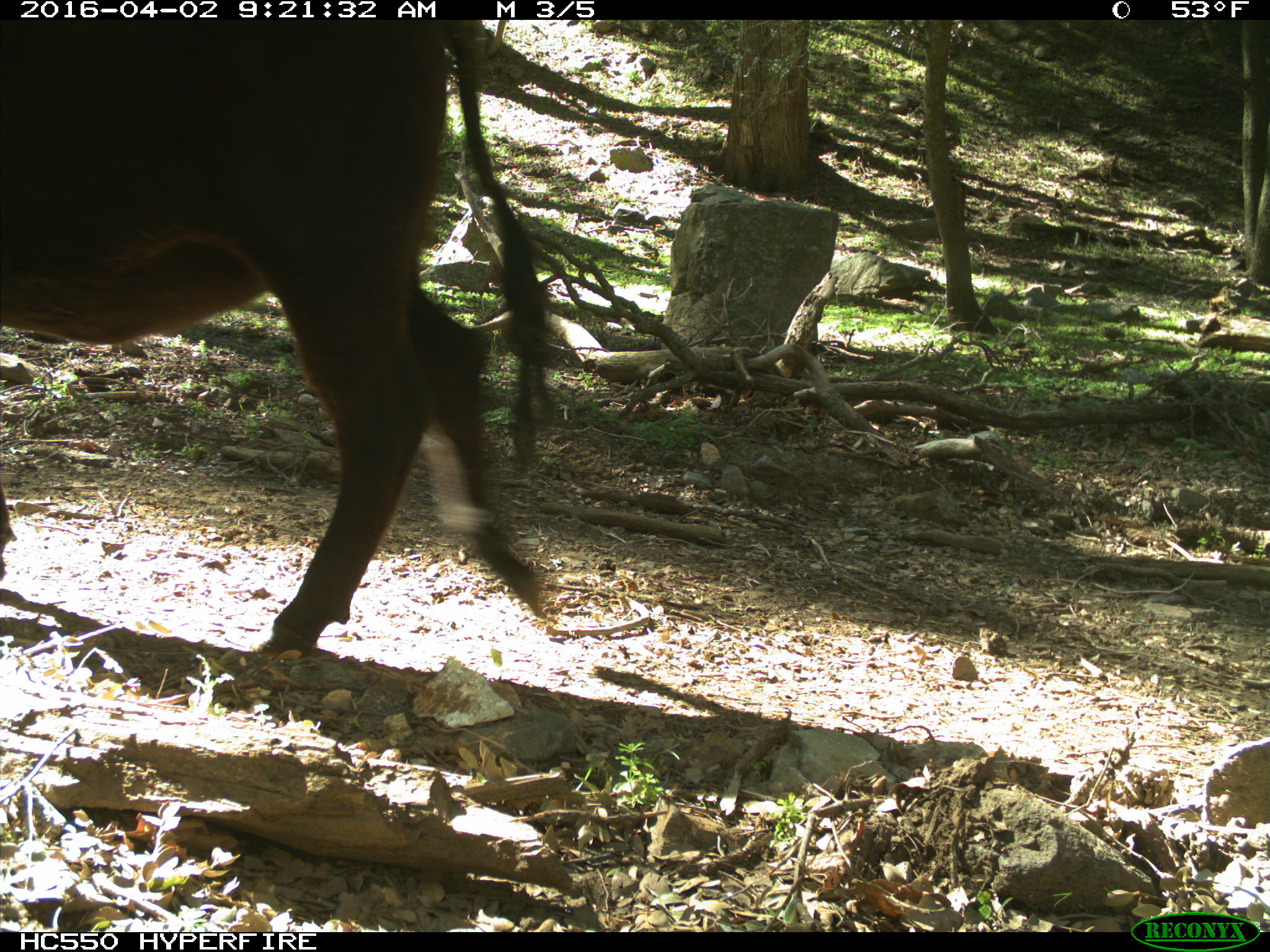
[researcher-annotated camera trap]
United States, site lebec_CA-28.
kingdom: Animalia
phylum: Chordata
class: Mammalia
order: Artiodactyla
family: Bovidae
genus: Bos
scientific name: Bos taurus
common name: domestic cow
Bos taurus (domestic cow).